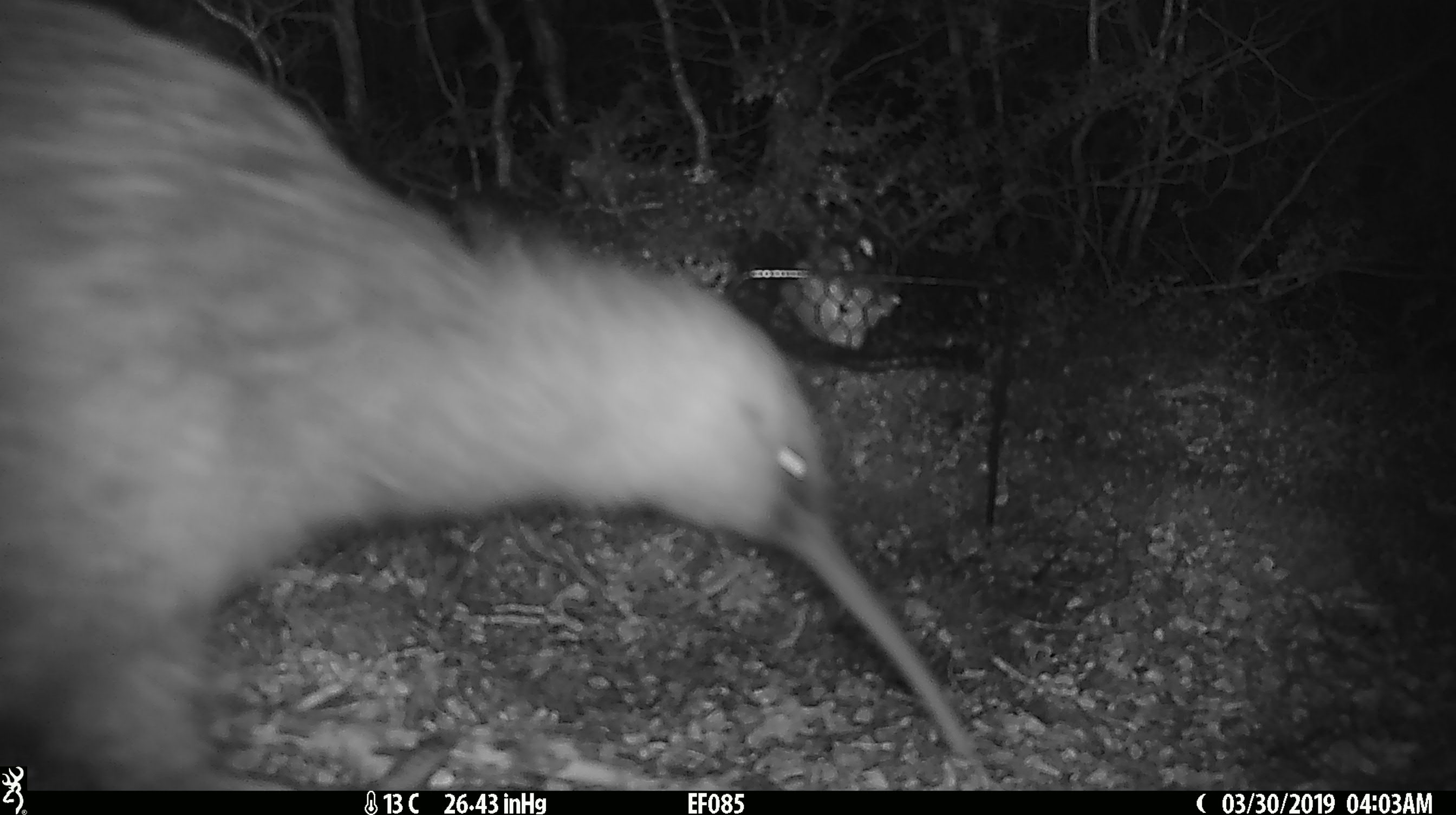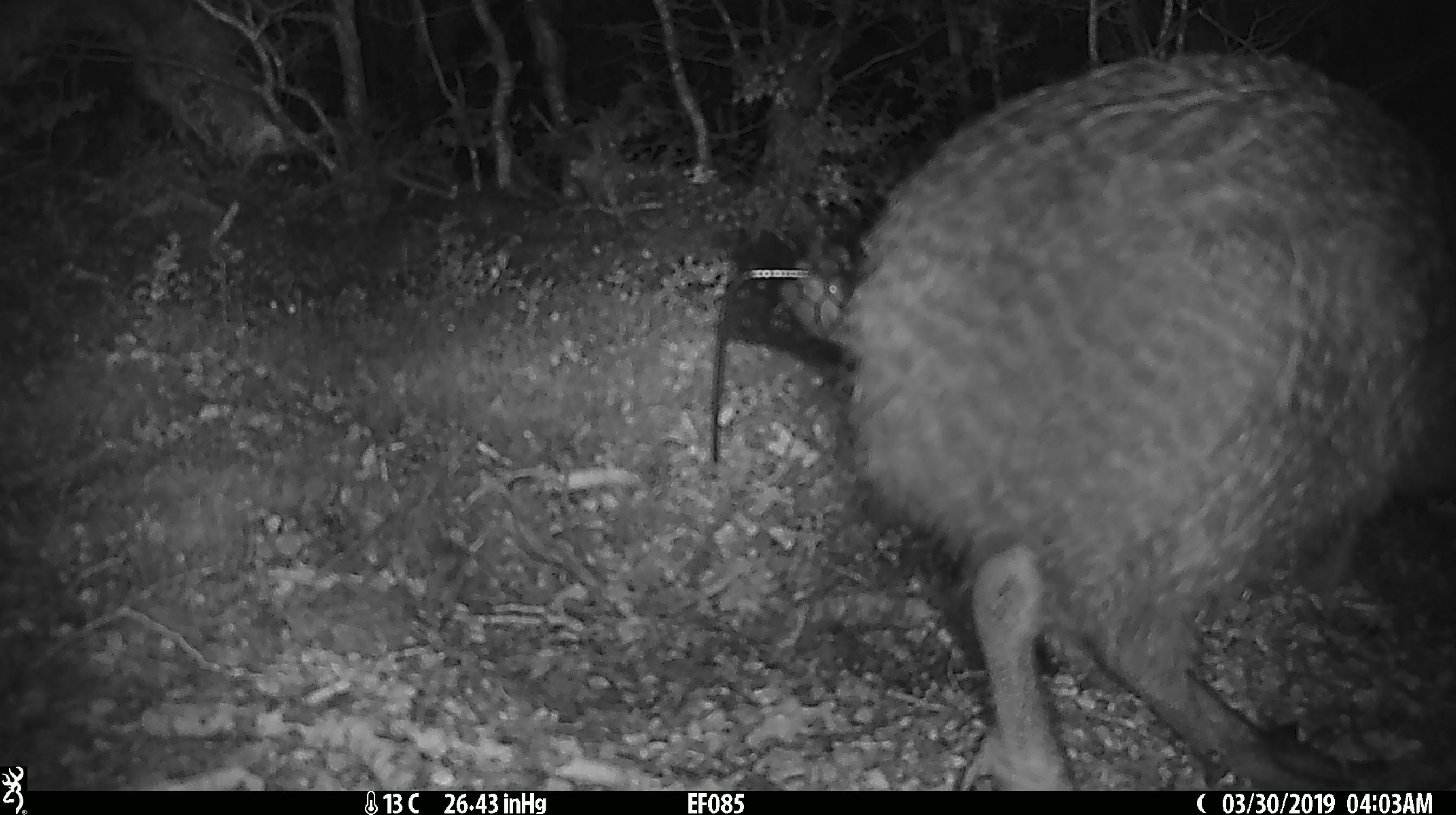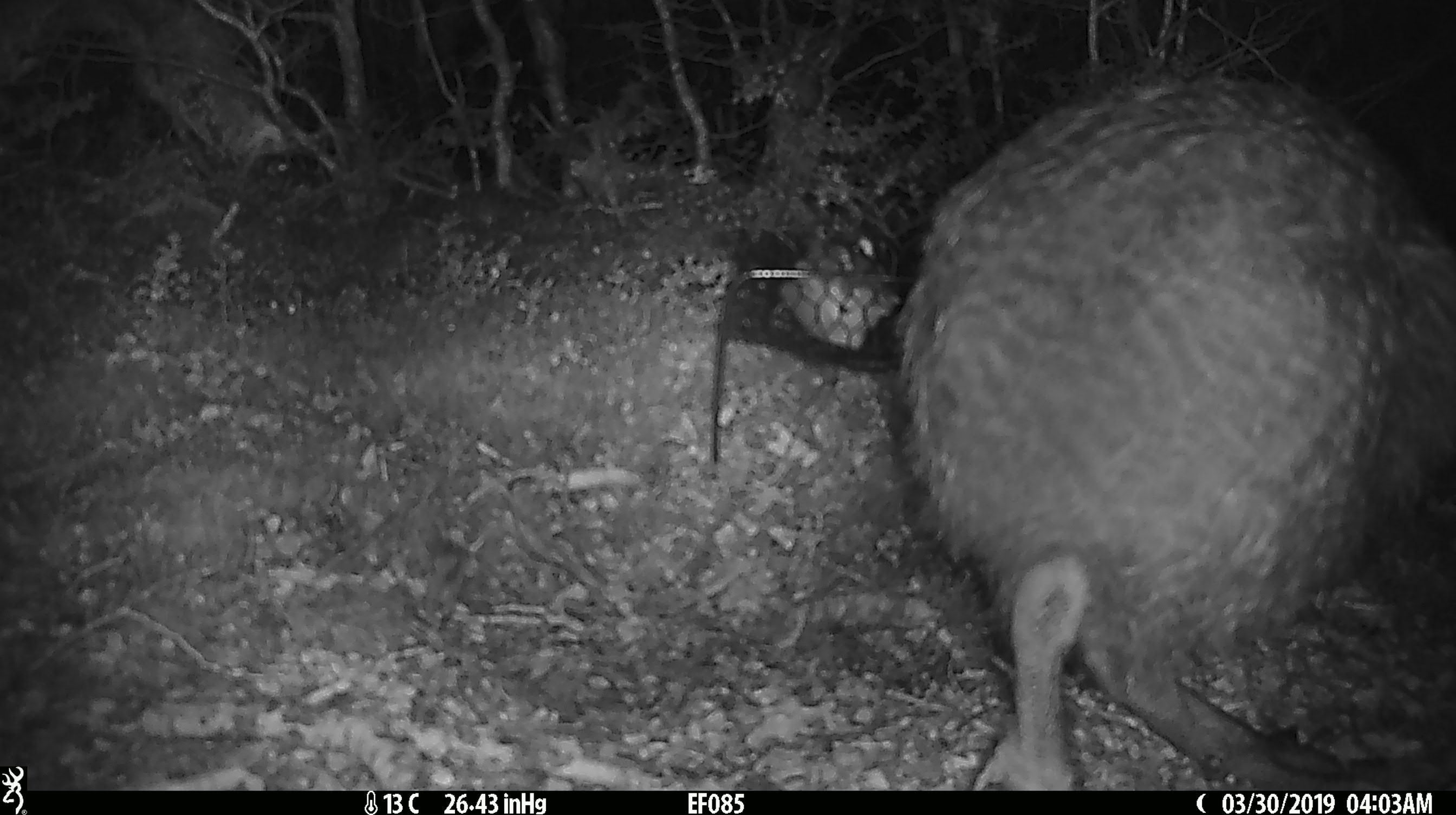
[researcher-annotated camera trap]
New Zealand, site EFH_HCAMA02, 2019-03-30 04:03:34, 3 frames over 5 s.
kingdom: Animalia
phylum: Chordata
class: Aves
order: Apterygiformes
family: Apterygidae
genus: Apteryx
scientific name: Apteryx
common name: kiwi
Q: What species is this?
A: Kiwi (Apteryx).